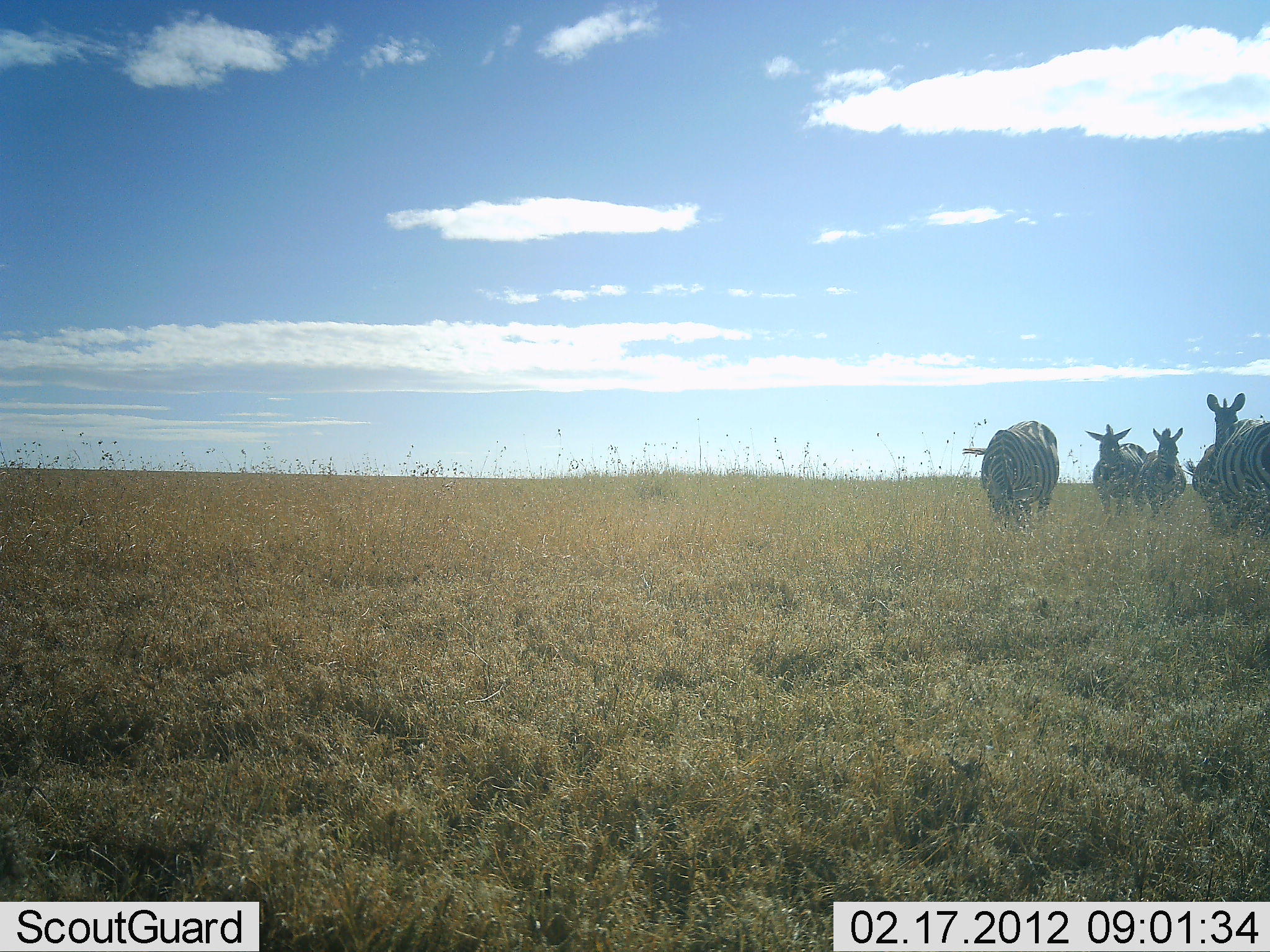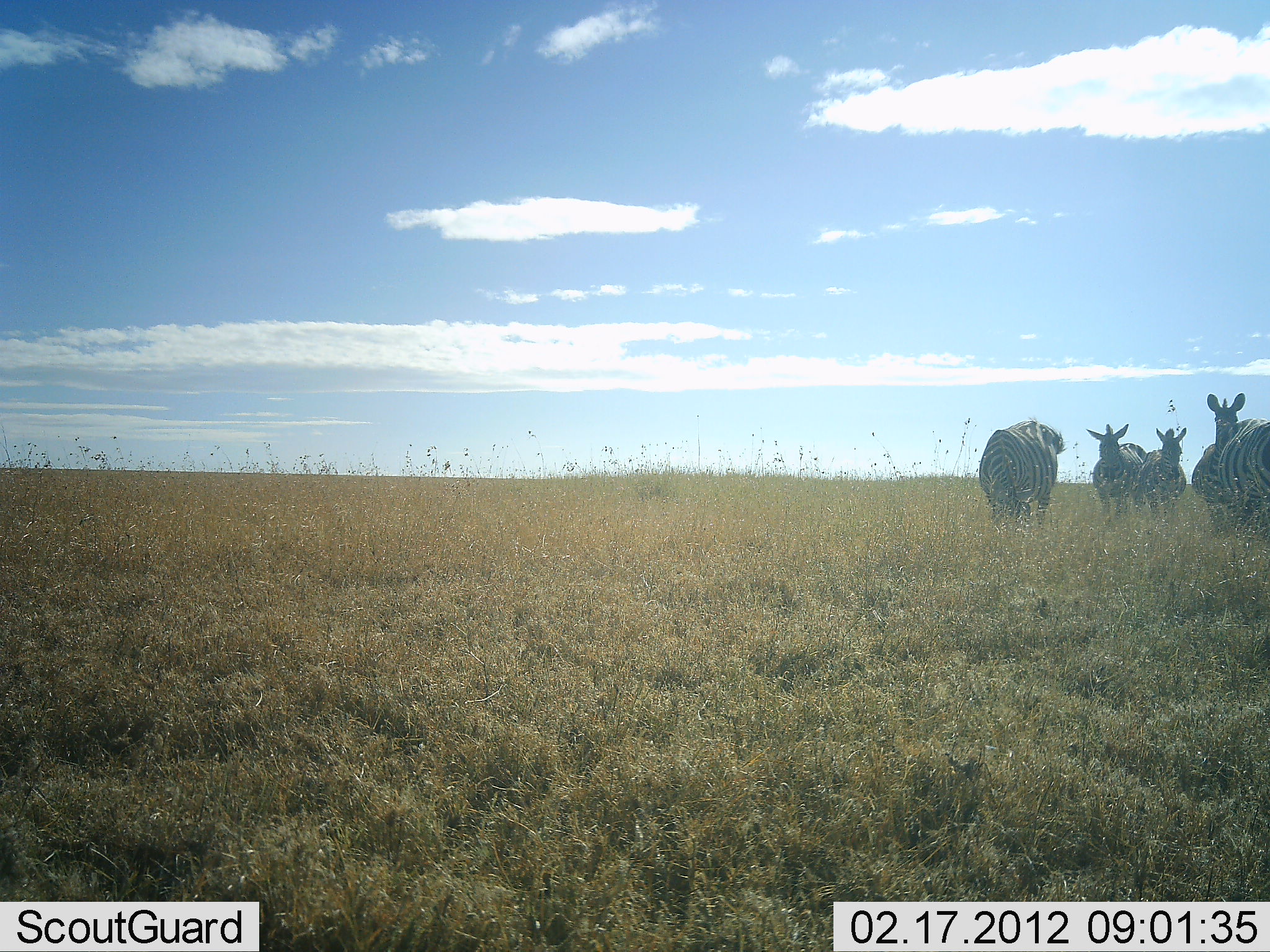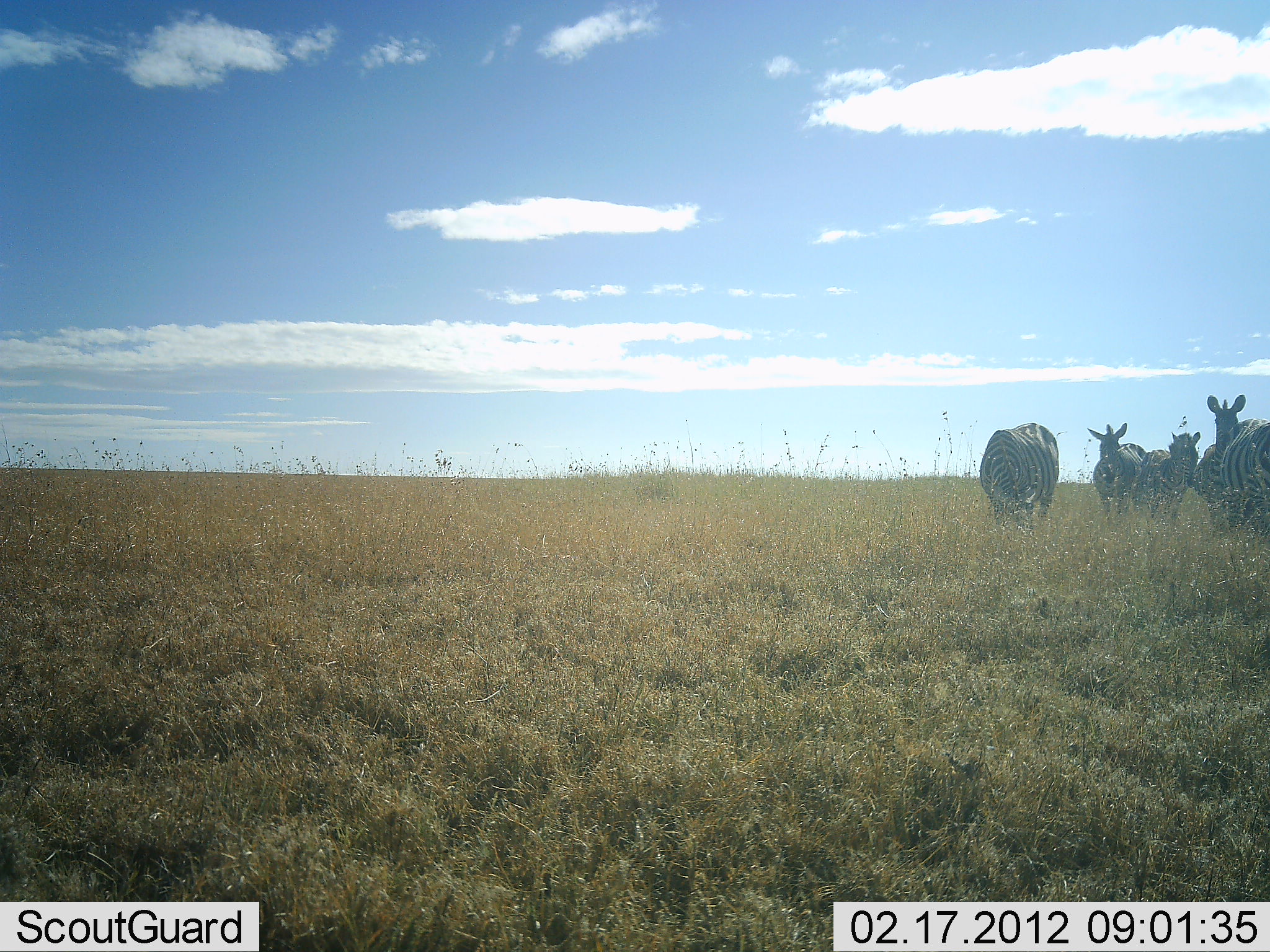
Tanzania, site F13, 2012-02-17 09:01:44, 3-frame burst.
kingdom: Animalia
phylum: Chordata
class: Mammalia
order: Perissodactyla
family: Equidae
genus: Equus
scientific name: Equus quagga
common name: plains zebra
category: zebra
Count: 5.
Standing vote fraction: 91%.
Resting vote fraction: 4%.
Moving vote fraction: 0%.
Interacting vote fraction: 0%.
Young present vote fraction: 0%.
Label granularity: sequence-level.